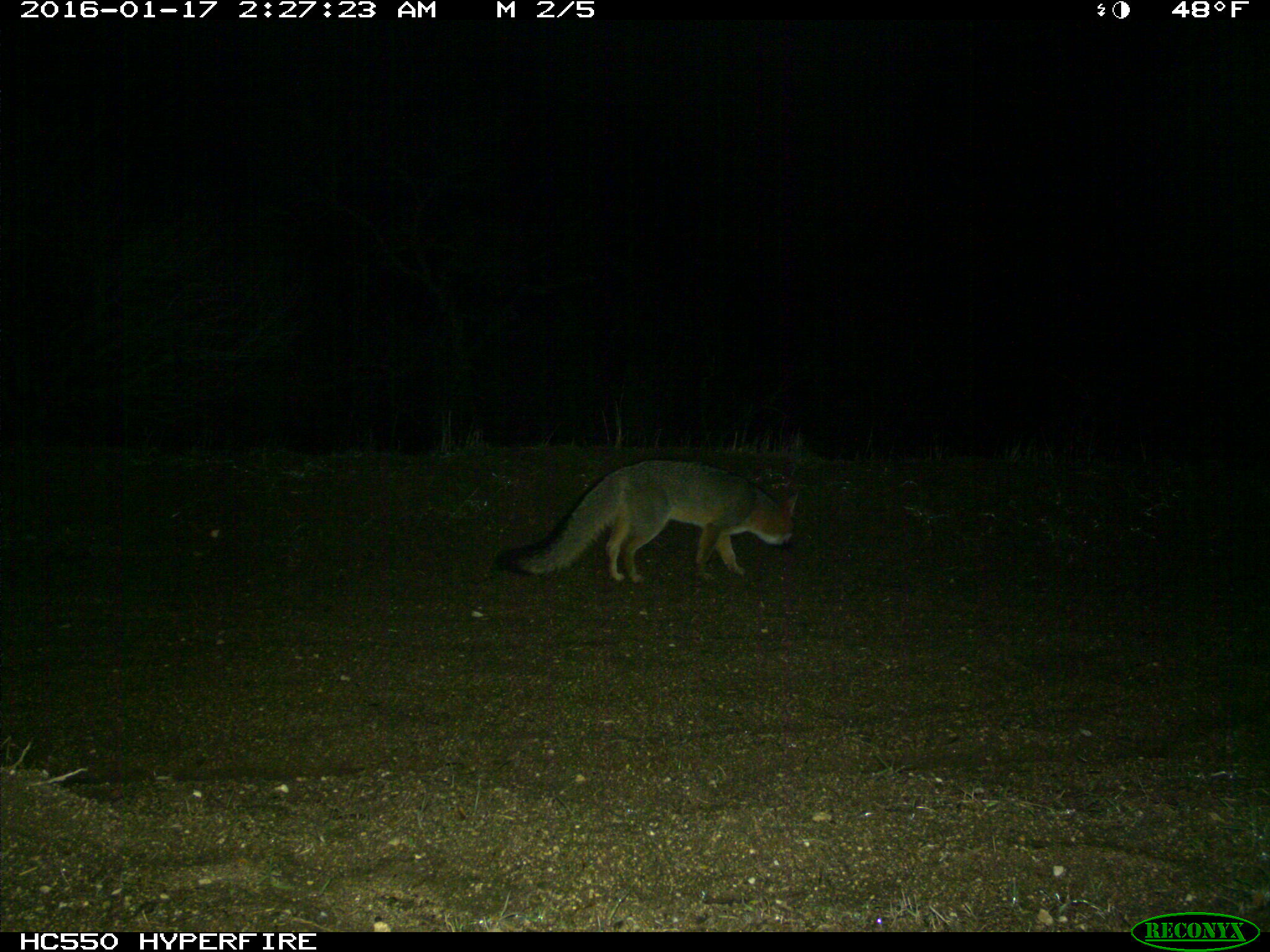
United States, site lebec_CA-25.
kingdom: Animalia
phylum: Chordata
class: Mammalia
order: Carnivora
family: Canidae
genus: Urocyon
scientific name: Urocyon cinereoargenteus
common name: gray fox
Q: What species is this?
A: Urocyon cinereoargenteus (gray fox).